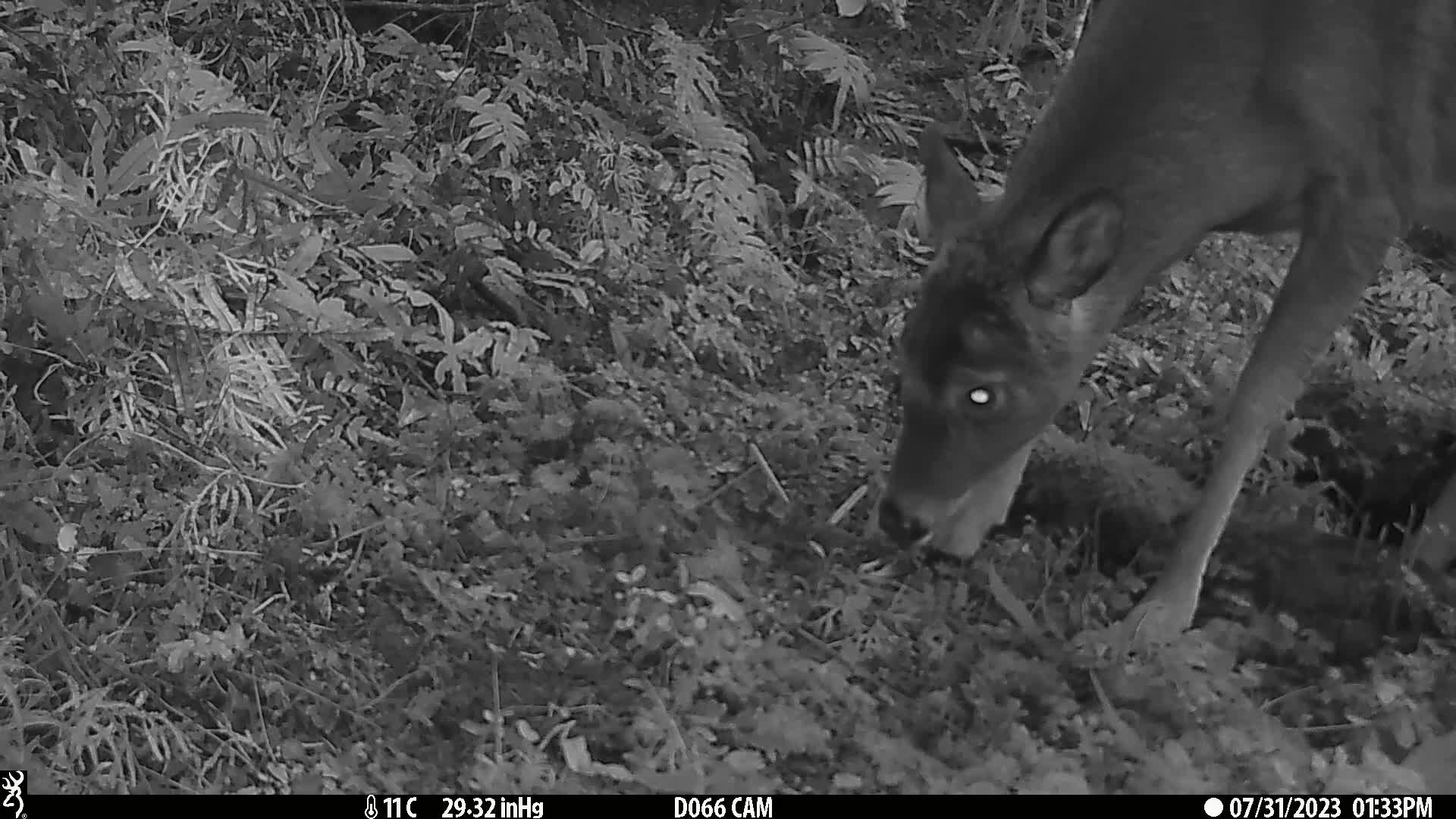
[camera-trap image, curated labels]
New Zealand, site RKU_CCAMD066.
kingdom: Animalia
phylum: Chordata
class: Mammalia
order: Artiodactyla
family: Cervidae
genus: Odocoileus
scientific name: Odocoileus virginianus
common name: white-tailed deer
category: white tailed deer